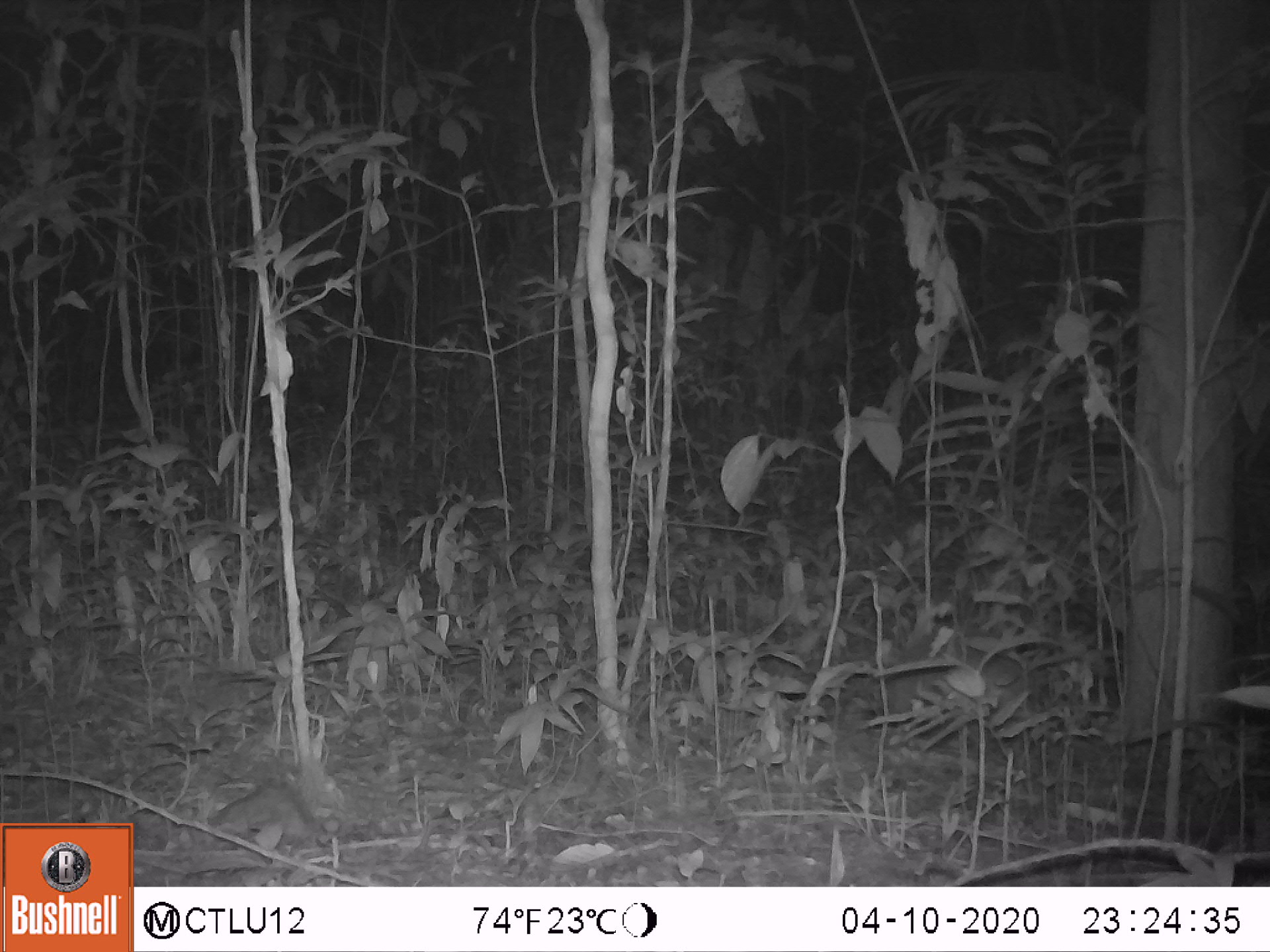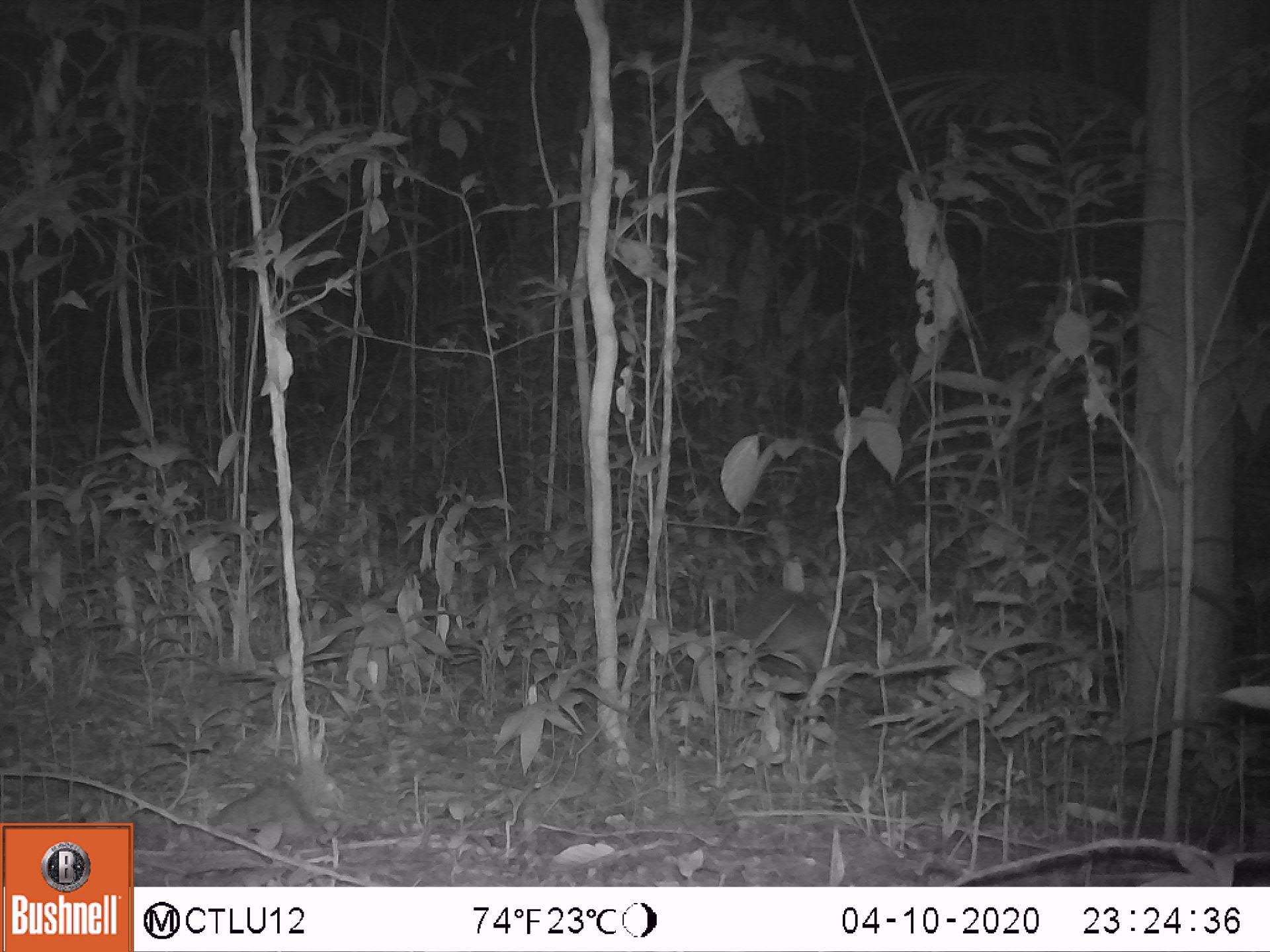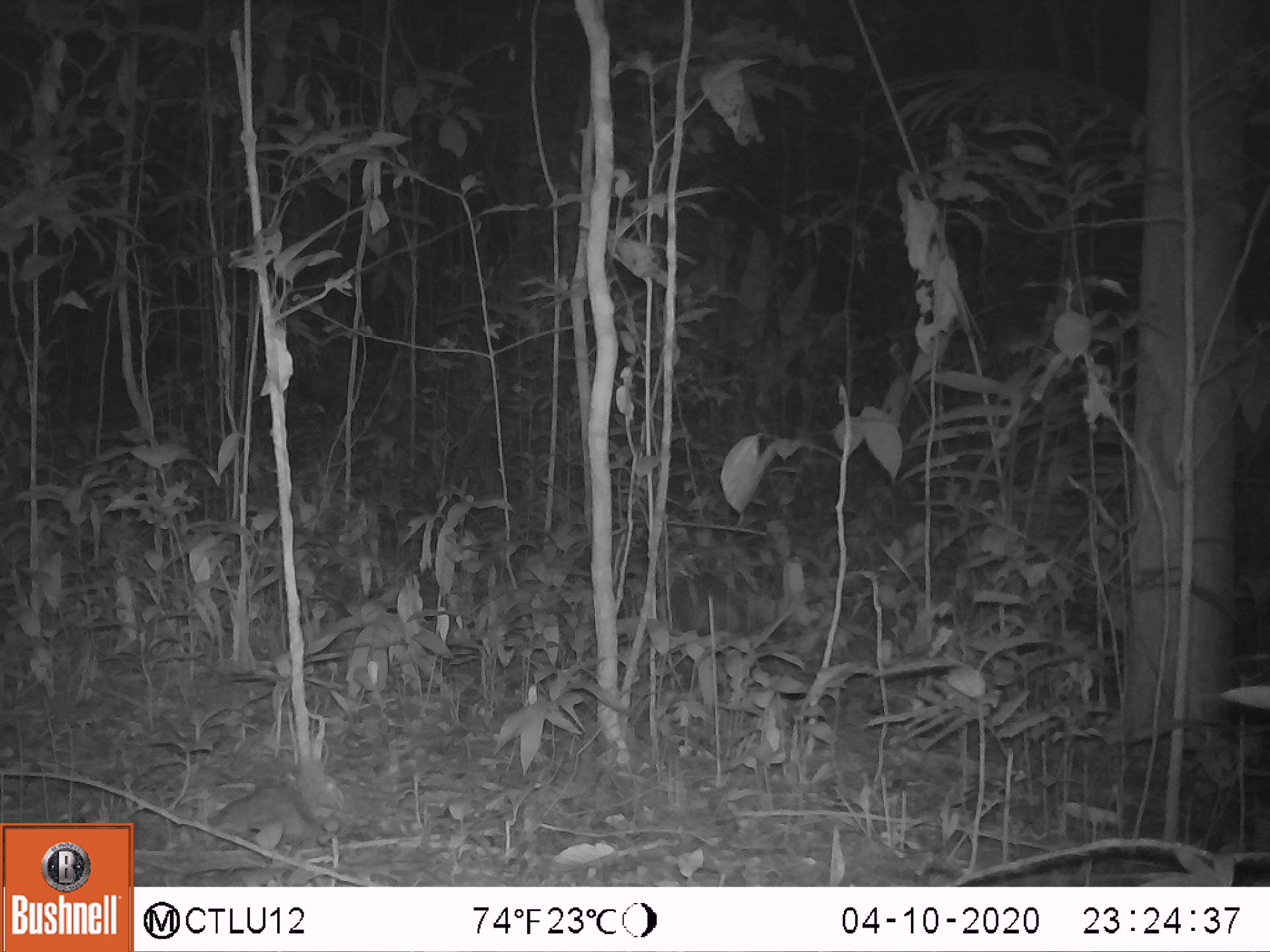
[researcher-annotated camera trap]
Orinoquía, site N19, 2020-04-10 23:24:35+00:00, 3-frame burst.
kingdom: Animalia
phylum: Chordata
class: Mammalia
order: Cingulata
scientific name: Cingulata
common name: armadillo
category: unknown armadillo